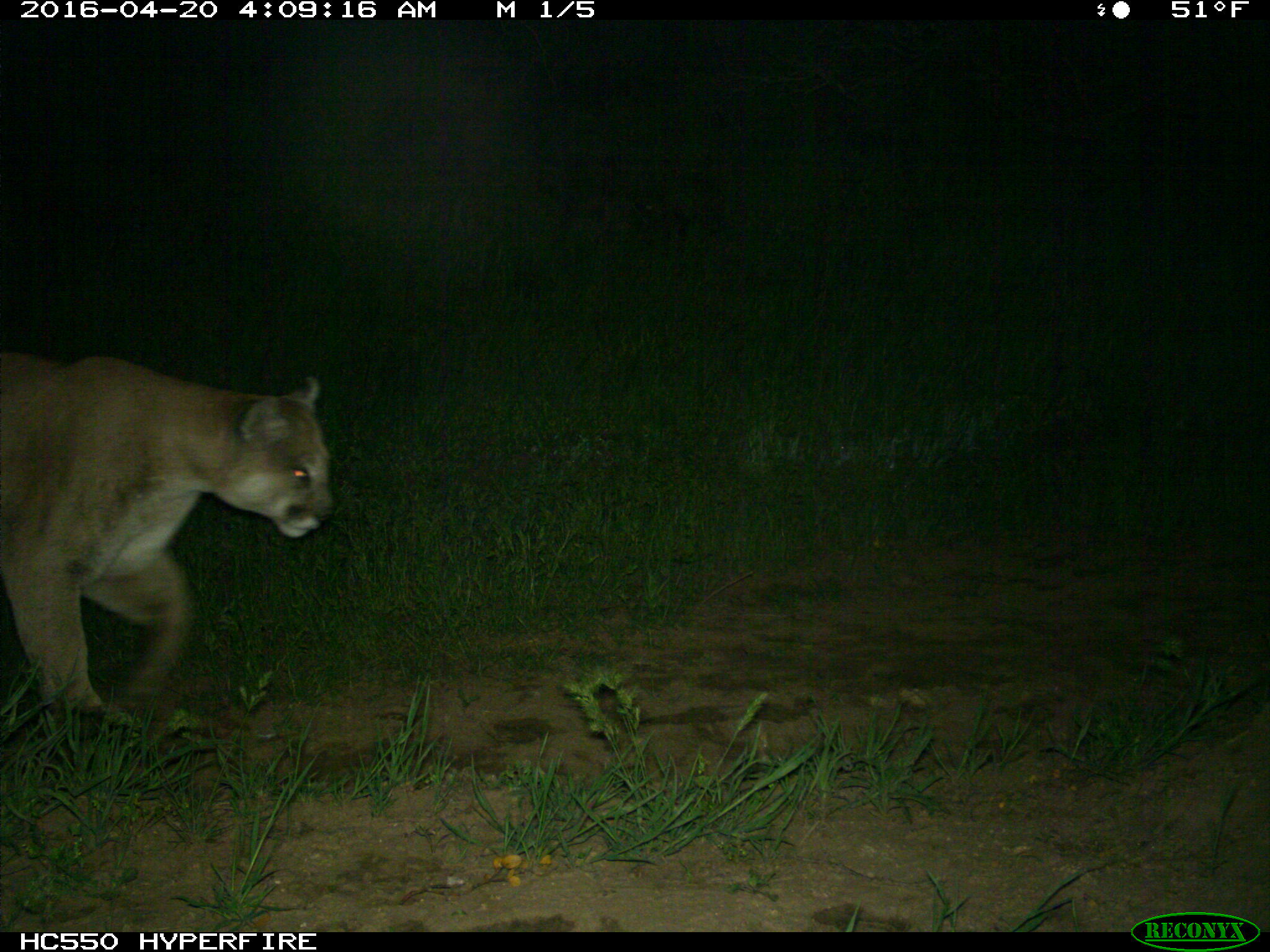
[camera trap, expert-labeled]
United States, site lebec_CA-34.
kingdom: Animalia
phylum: Chordata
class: Mammalia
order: Carnivora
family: Felidae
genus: Puma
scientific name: Puma concolor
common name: mountain lion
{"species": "Puma concolor (mountain lion)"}